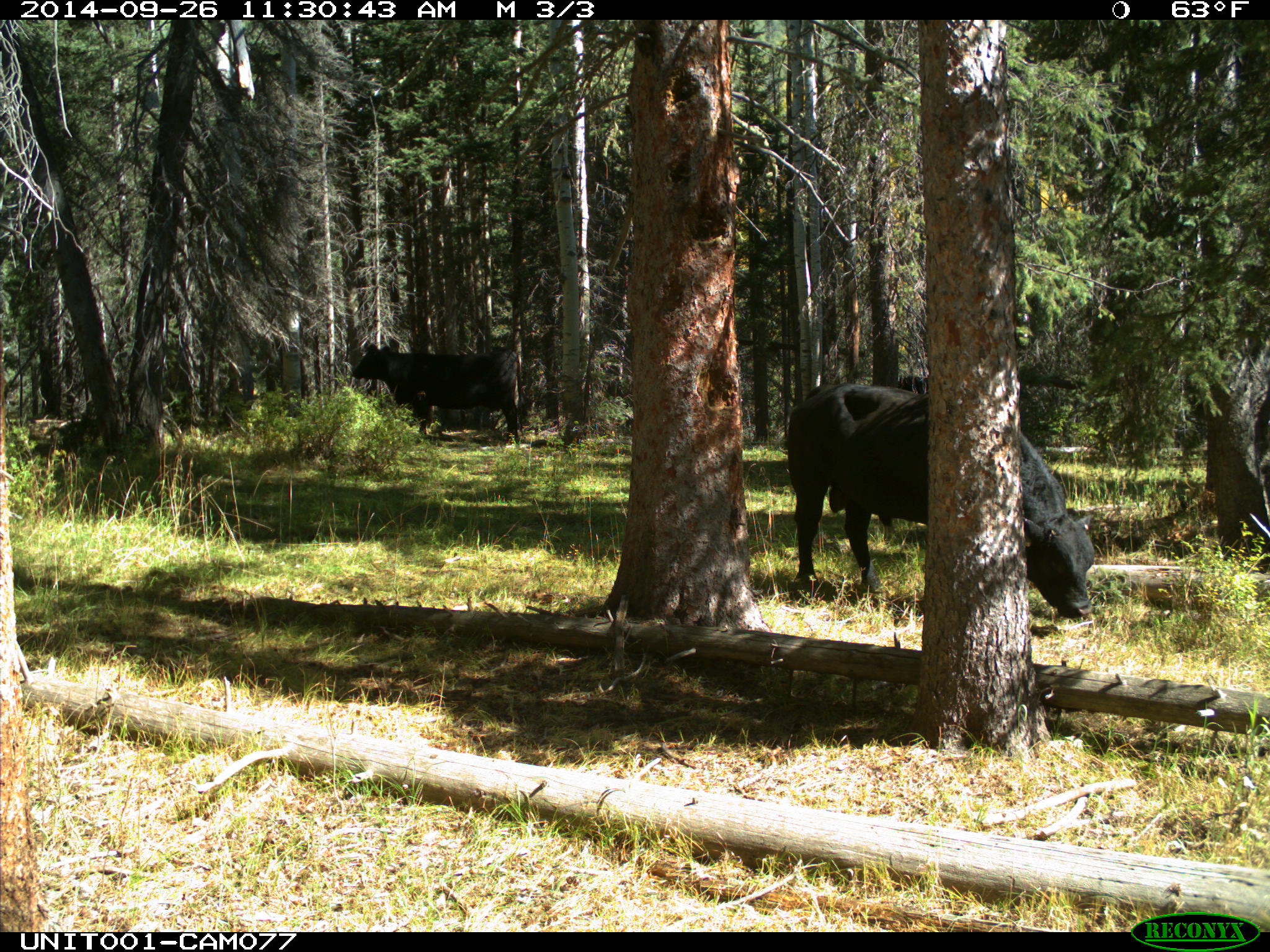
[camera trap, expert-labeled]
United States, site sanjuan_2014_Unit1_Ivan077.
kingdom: Animalia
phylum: Chordata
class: Mammalia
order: Artiodactyla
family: Bovidae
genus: Bos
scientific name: Bos taurus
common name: domestic cow